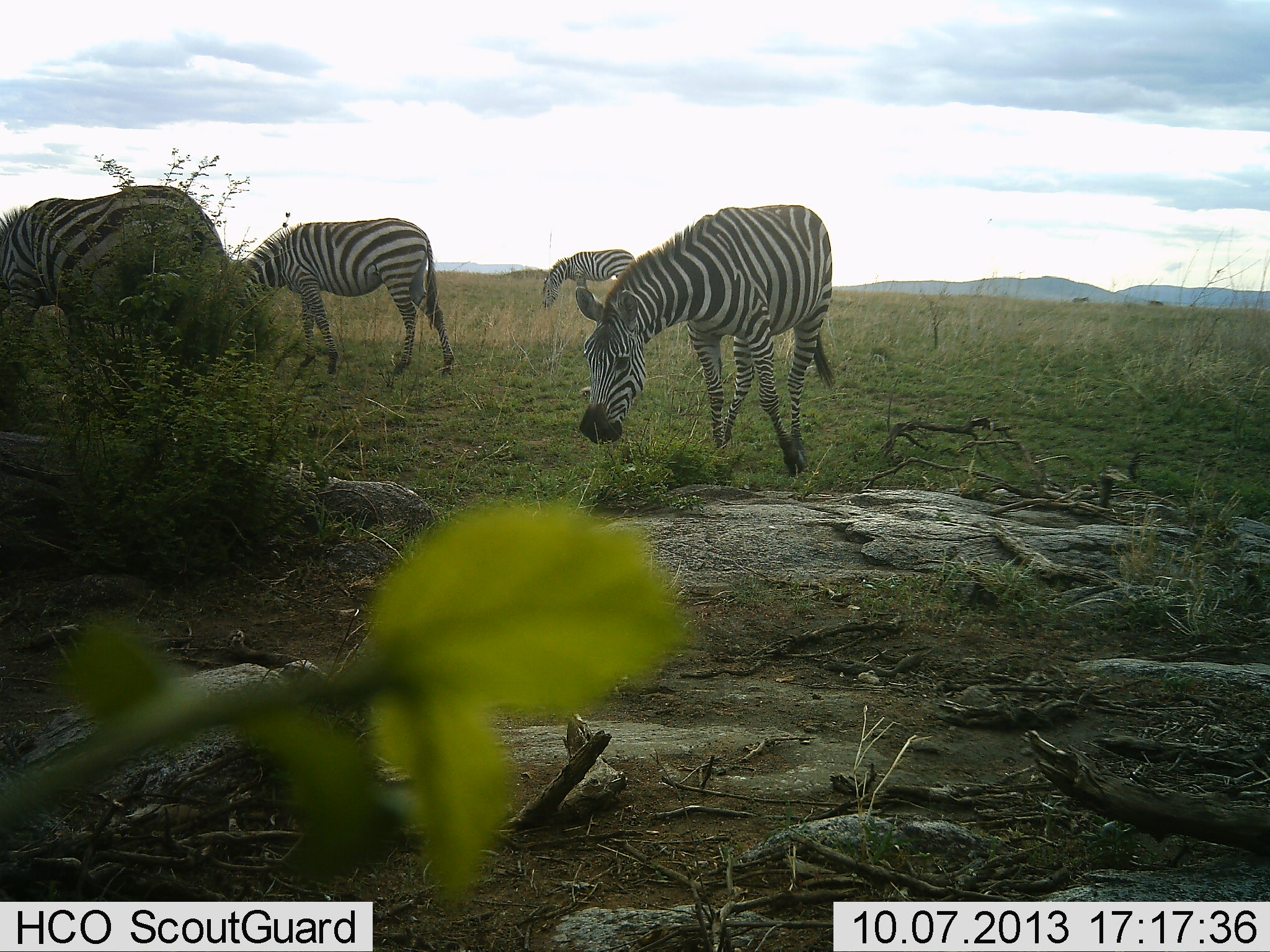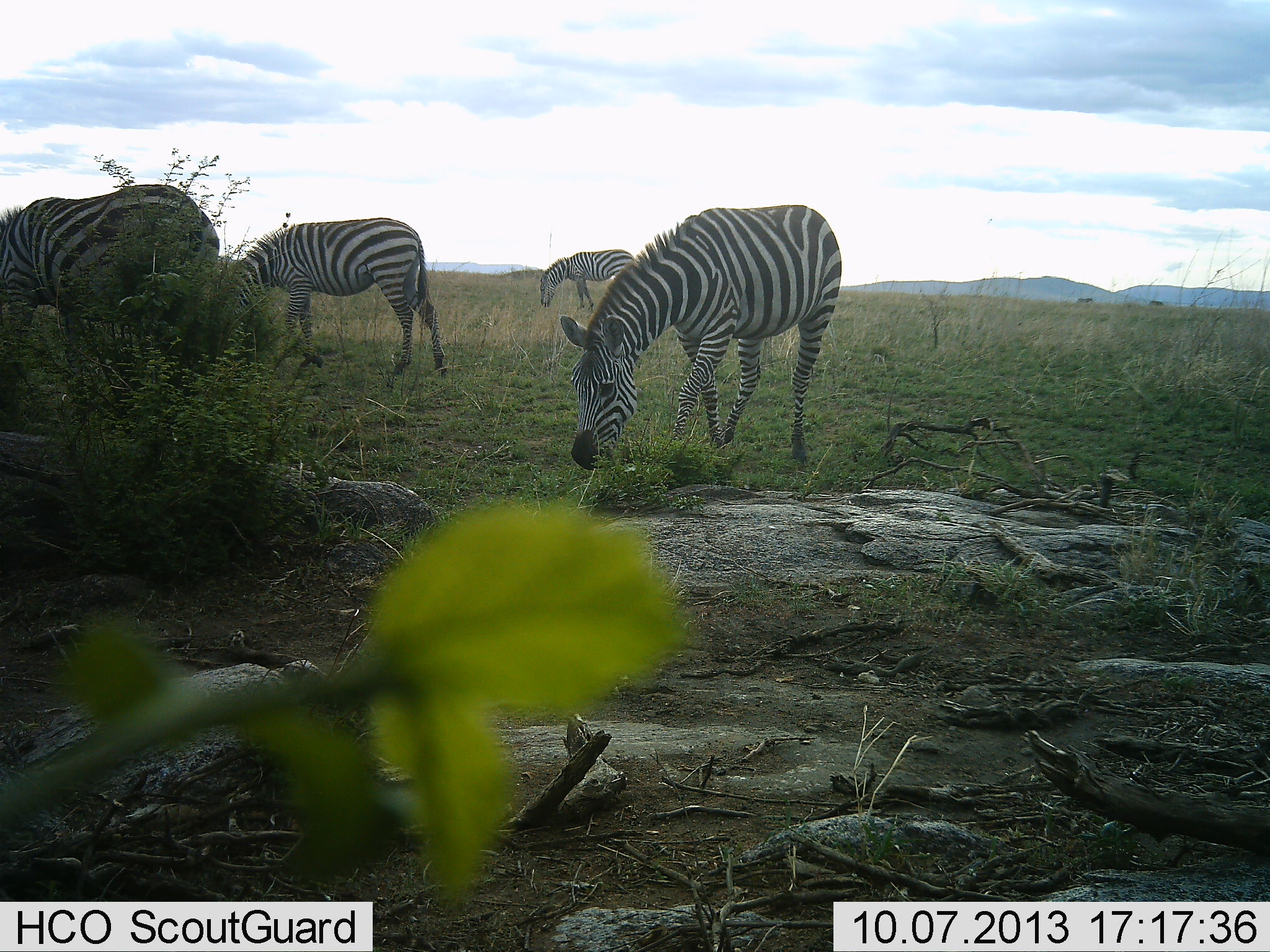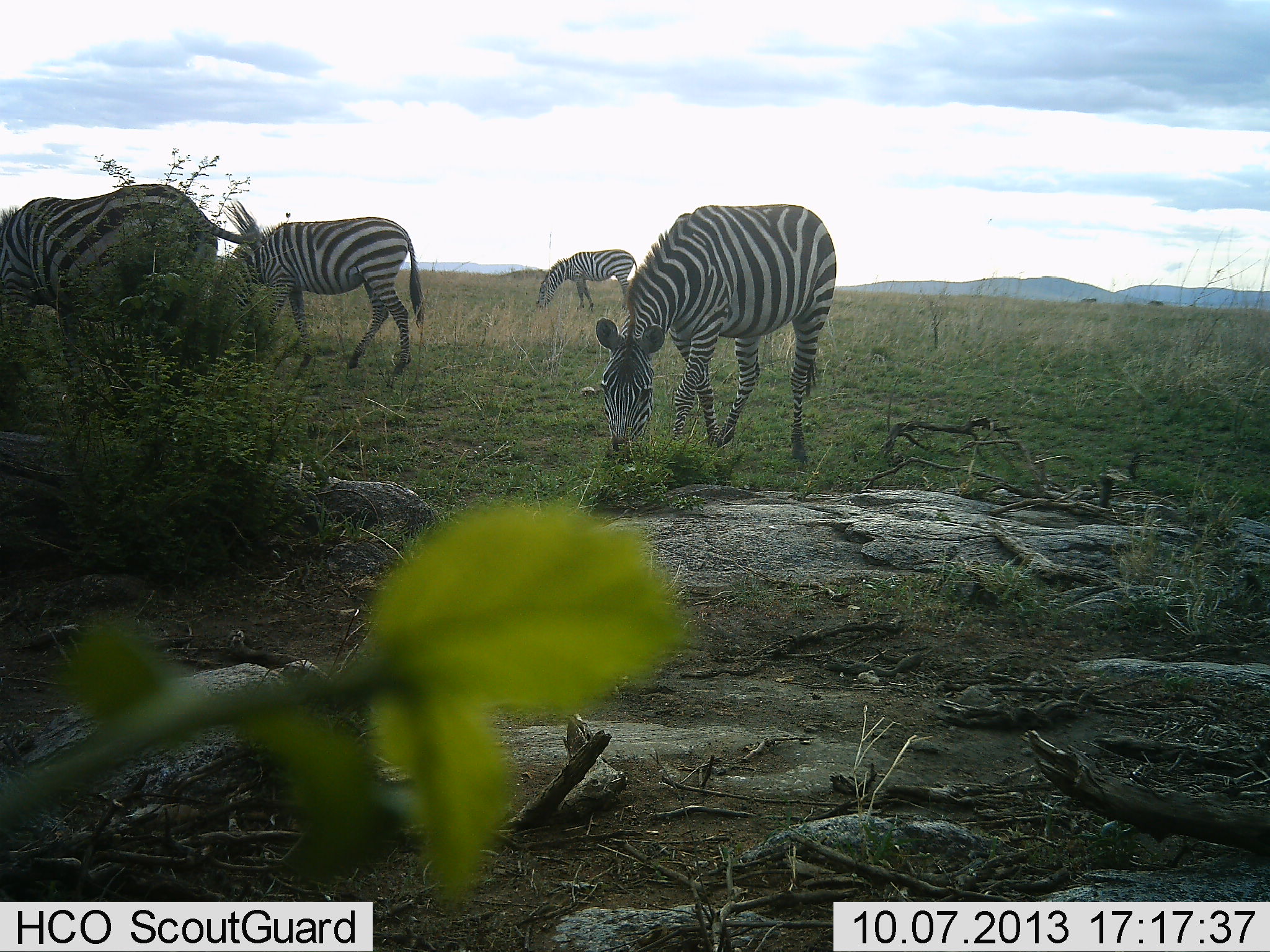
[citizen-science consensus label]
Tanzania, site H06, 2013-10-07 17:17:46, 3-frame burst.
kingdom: Animalia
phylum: Chordata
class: Mammalia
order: Perissodactyla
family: Equidae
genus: Equus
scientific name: Equus quagga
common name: plains zebra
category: zebra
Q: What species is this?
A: Zebra (plains zebra) (Equus quagga).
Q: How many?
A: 4.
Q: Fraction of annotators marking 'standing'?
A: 25%.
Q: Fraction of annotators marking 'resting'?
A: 0%.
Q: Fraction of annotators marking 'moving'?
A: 12%.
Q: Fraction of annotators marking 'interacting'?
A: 0%.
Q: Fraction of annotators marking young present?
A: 0%.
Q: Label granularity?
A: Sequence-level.